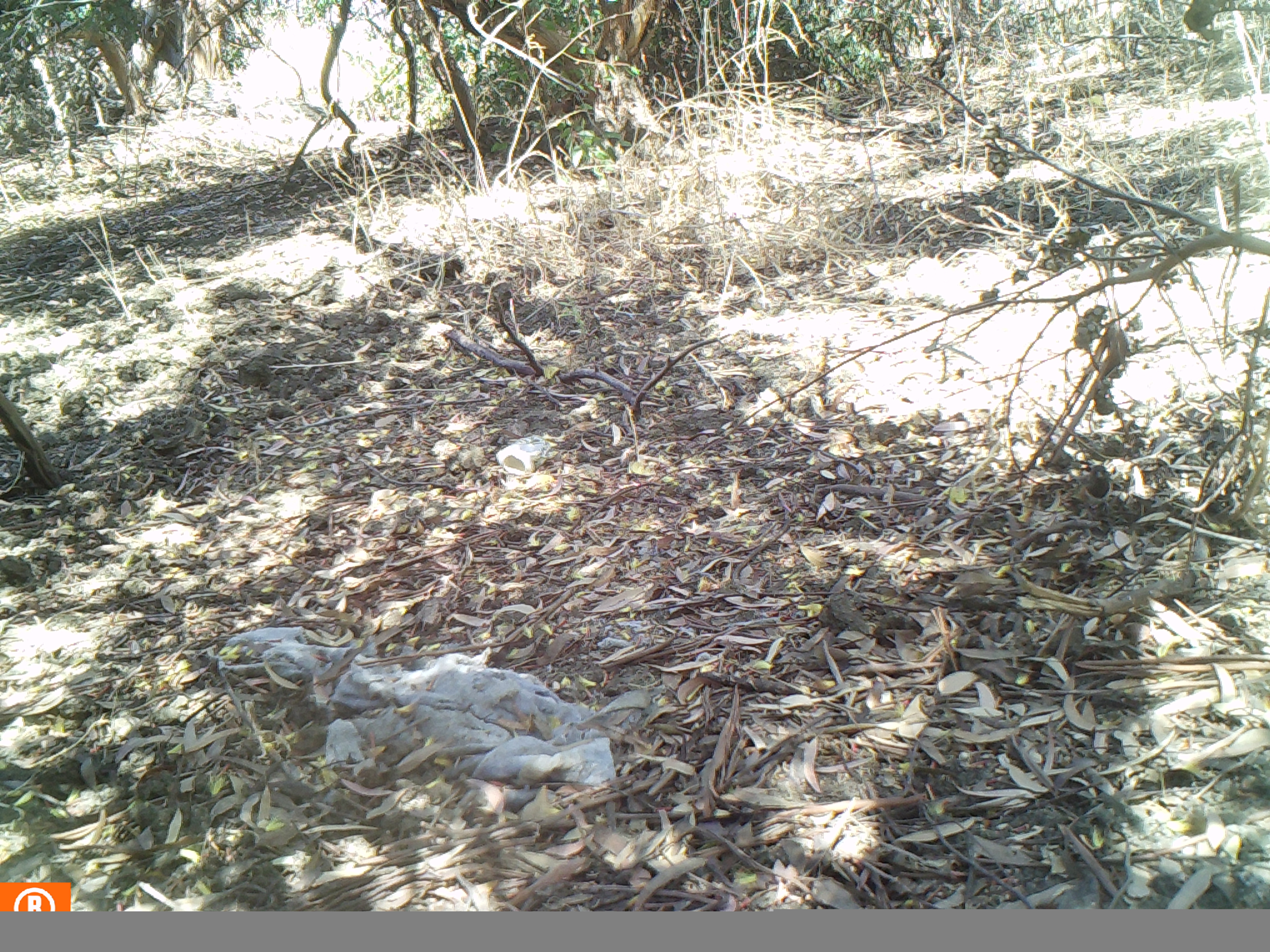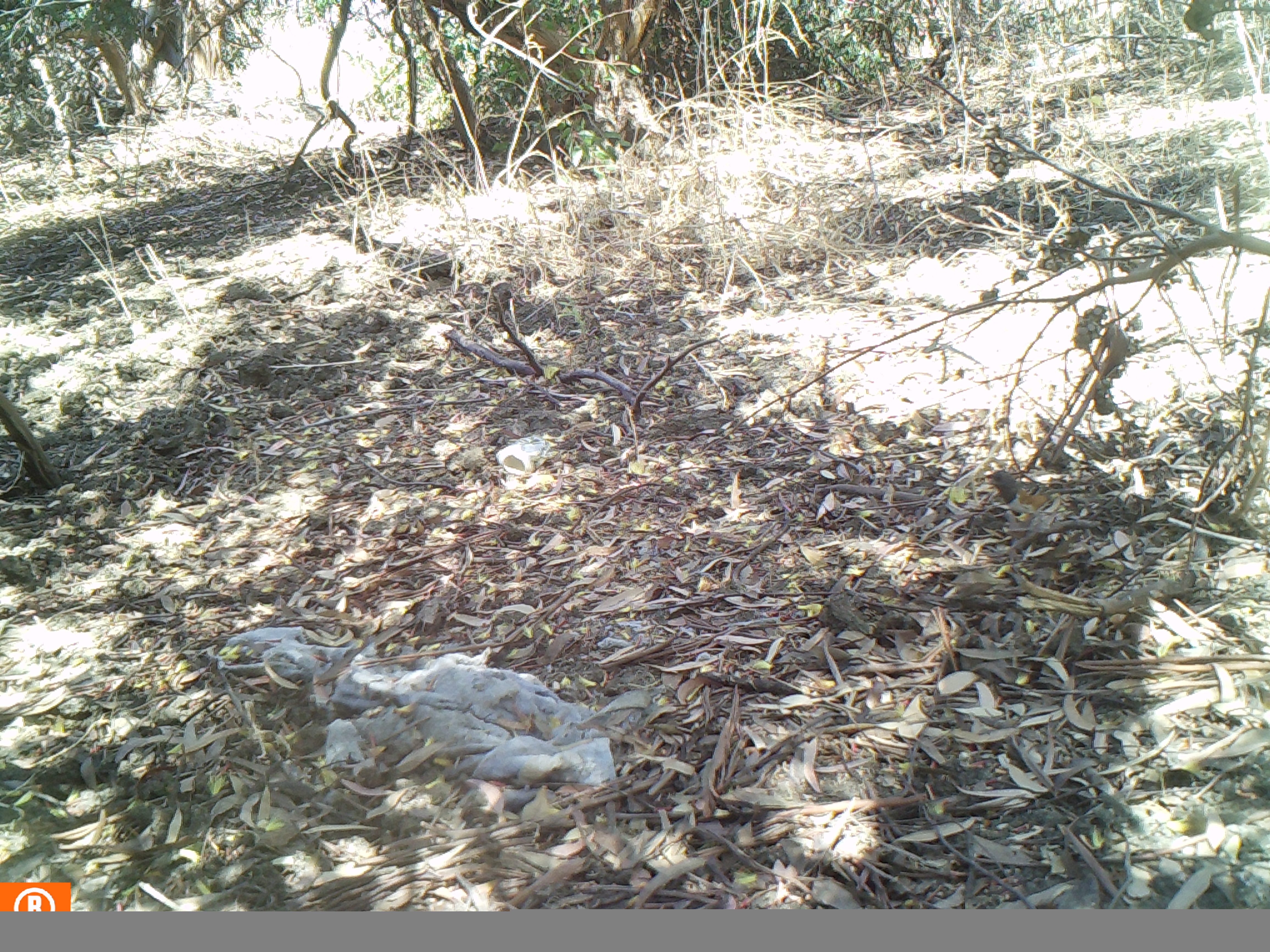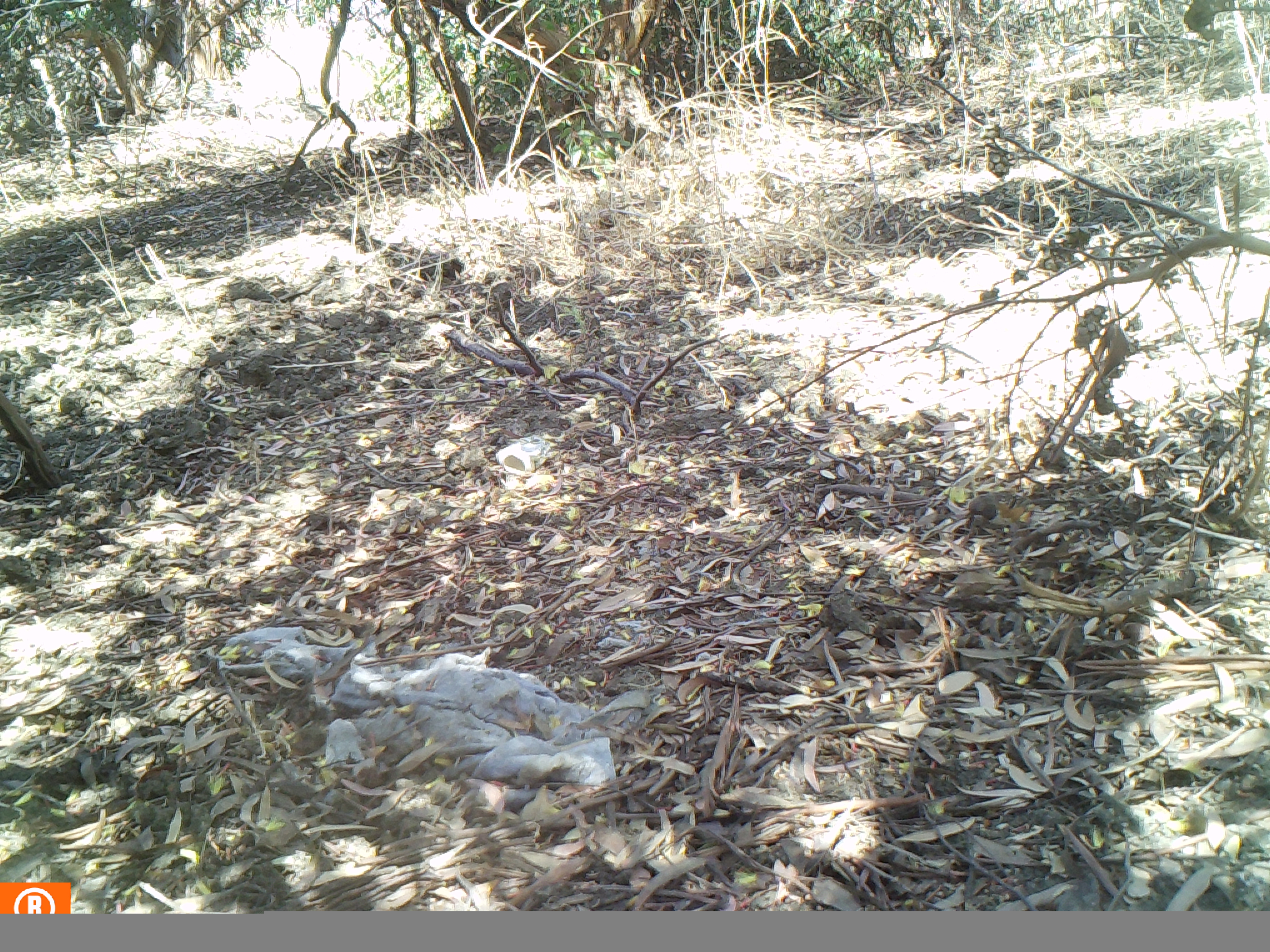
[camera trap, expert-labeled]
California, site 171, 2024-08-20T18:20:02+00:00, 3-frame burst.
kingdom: Animalia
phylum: Chordata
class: Aves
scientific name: Aves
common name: bird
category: unknown bird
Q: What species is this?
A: Unknown bird (bird) (Aves).